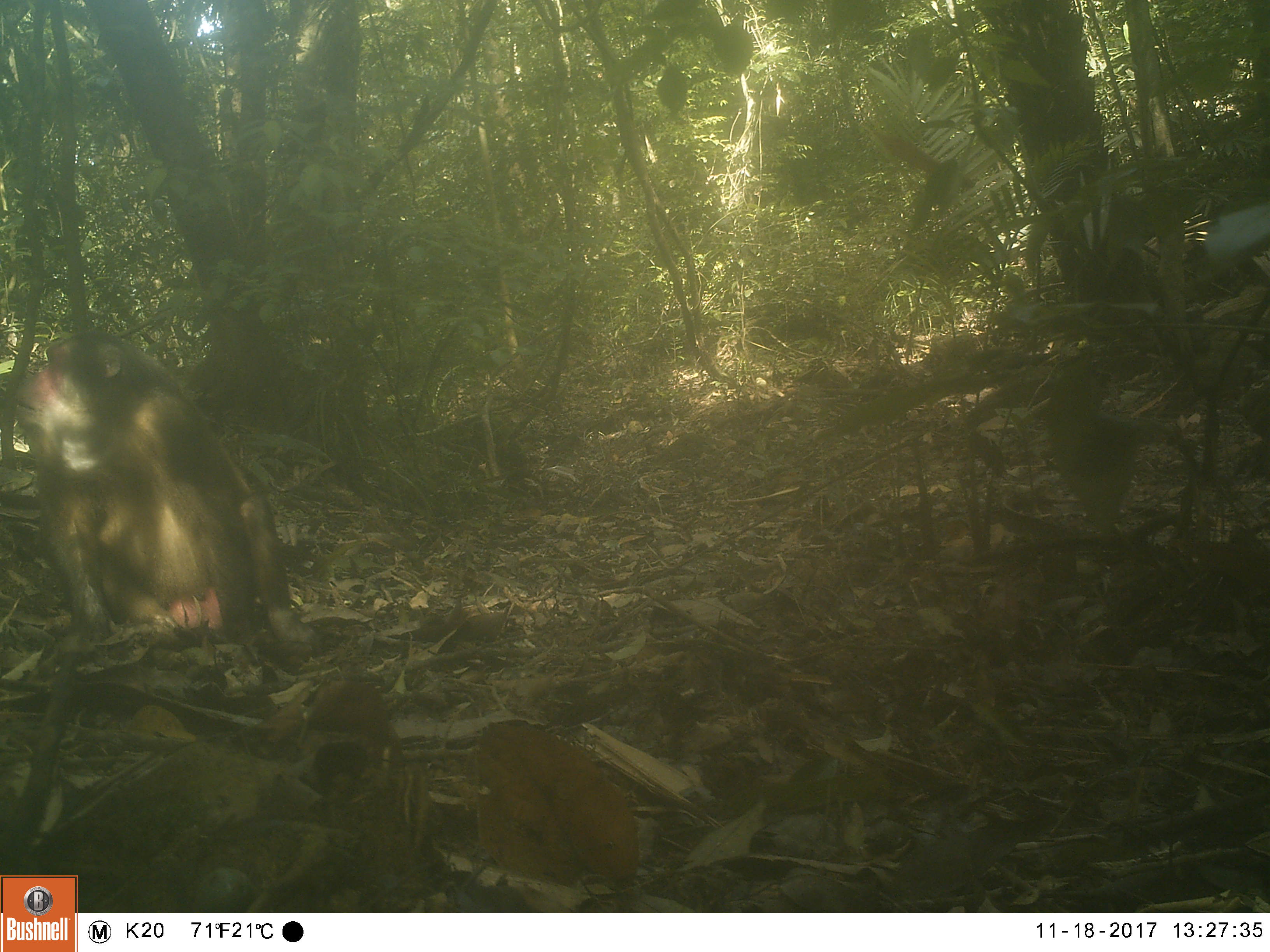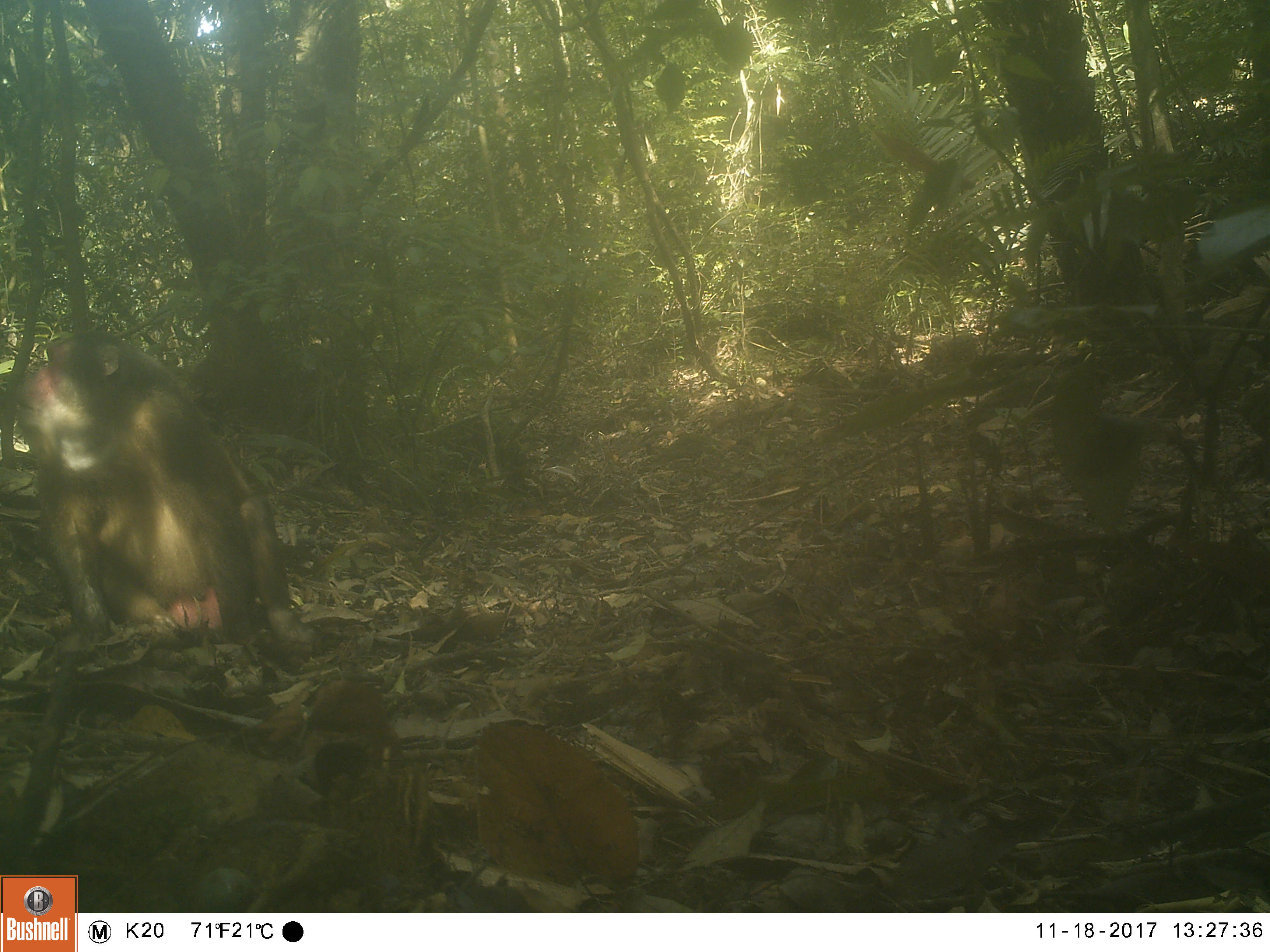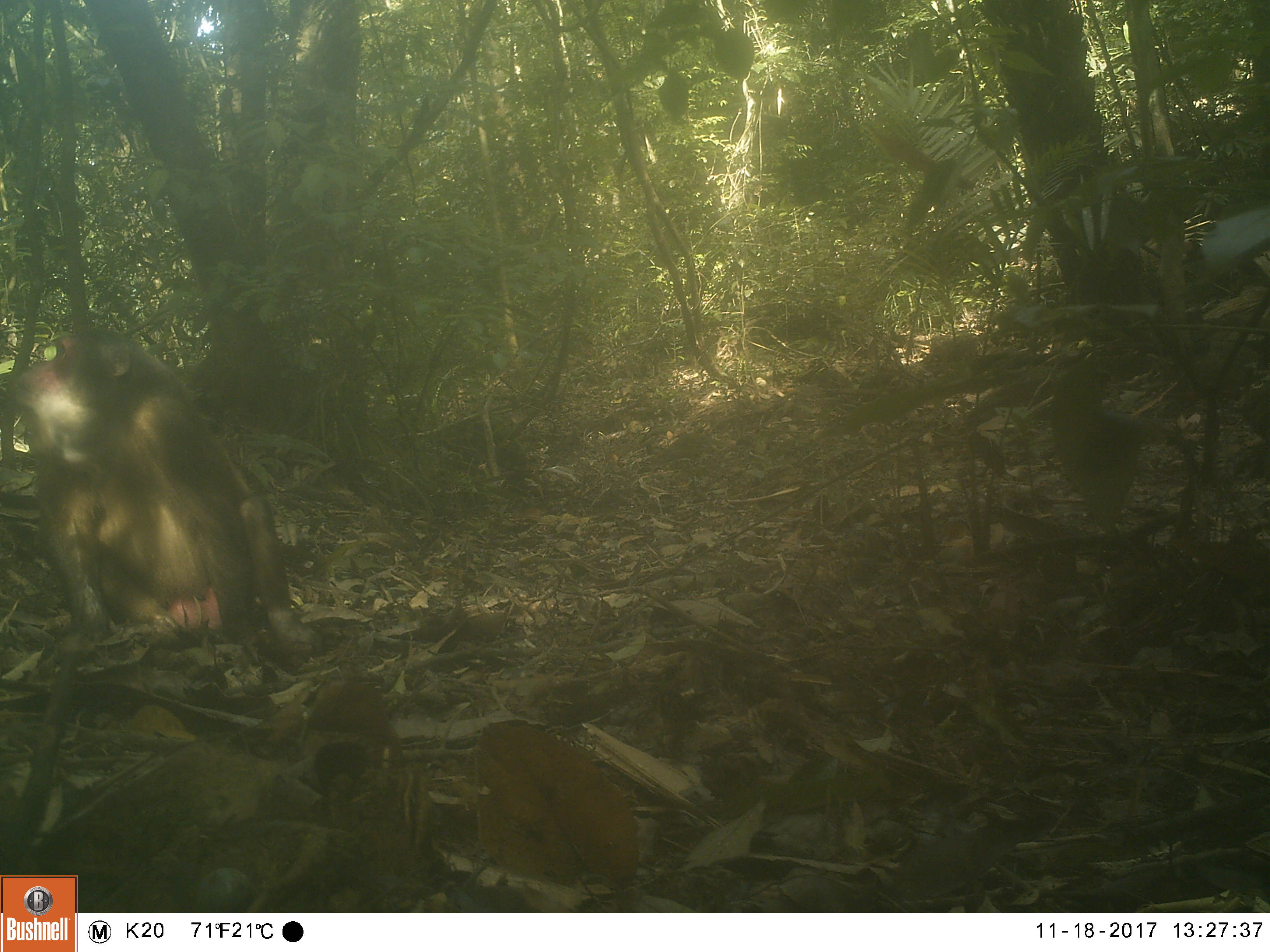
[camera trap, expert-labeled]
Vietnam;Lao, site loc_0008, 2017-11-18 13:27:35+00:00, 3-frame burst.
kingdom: Animalia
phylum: Chordata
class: Mammalia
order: Primates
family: Cercopithecidae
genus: Macaca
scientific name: Macaca arctoides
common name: stump-tailed macaque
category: stump tailed macaque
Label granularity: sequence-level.